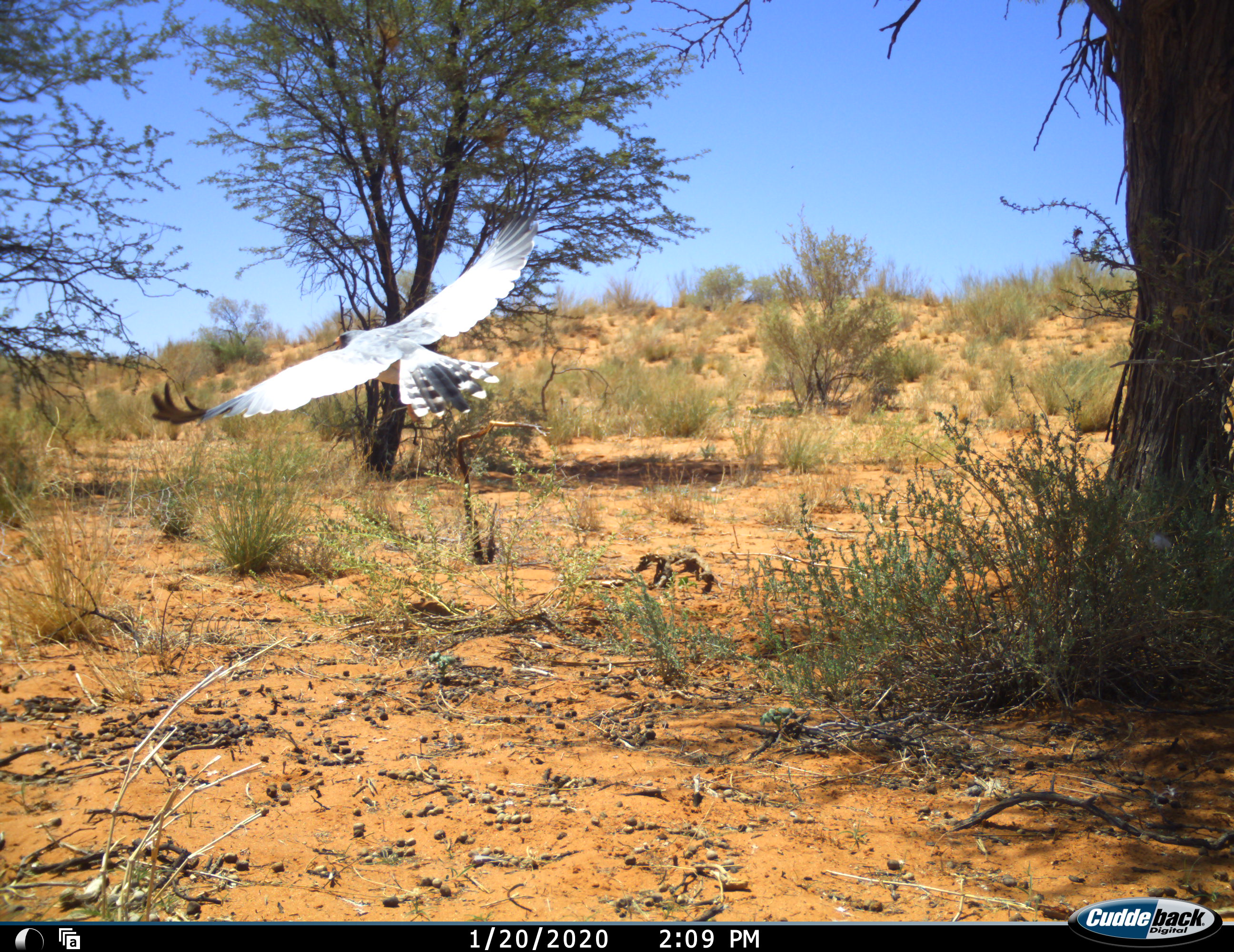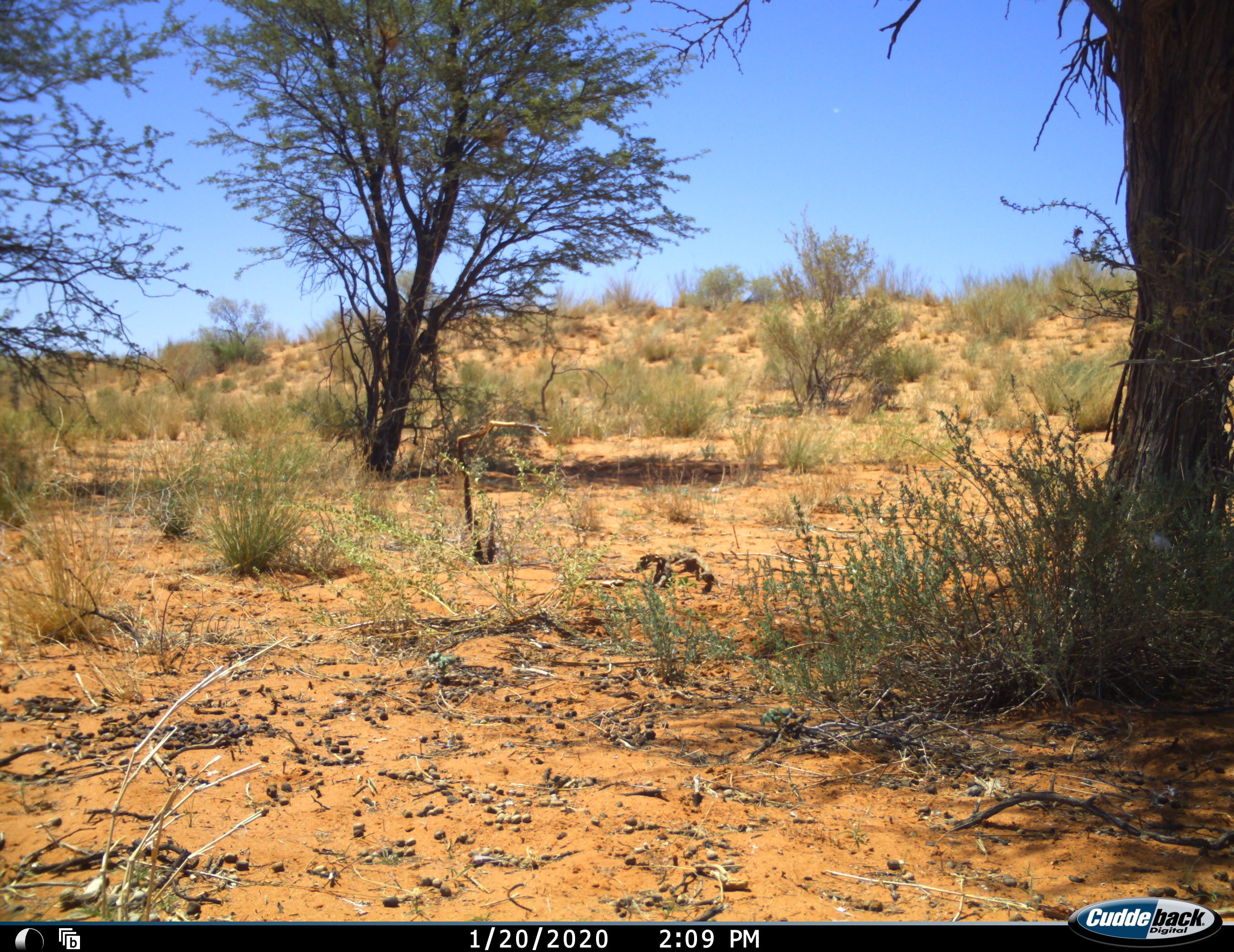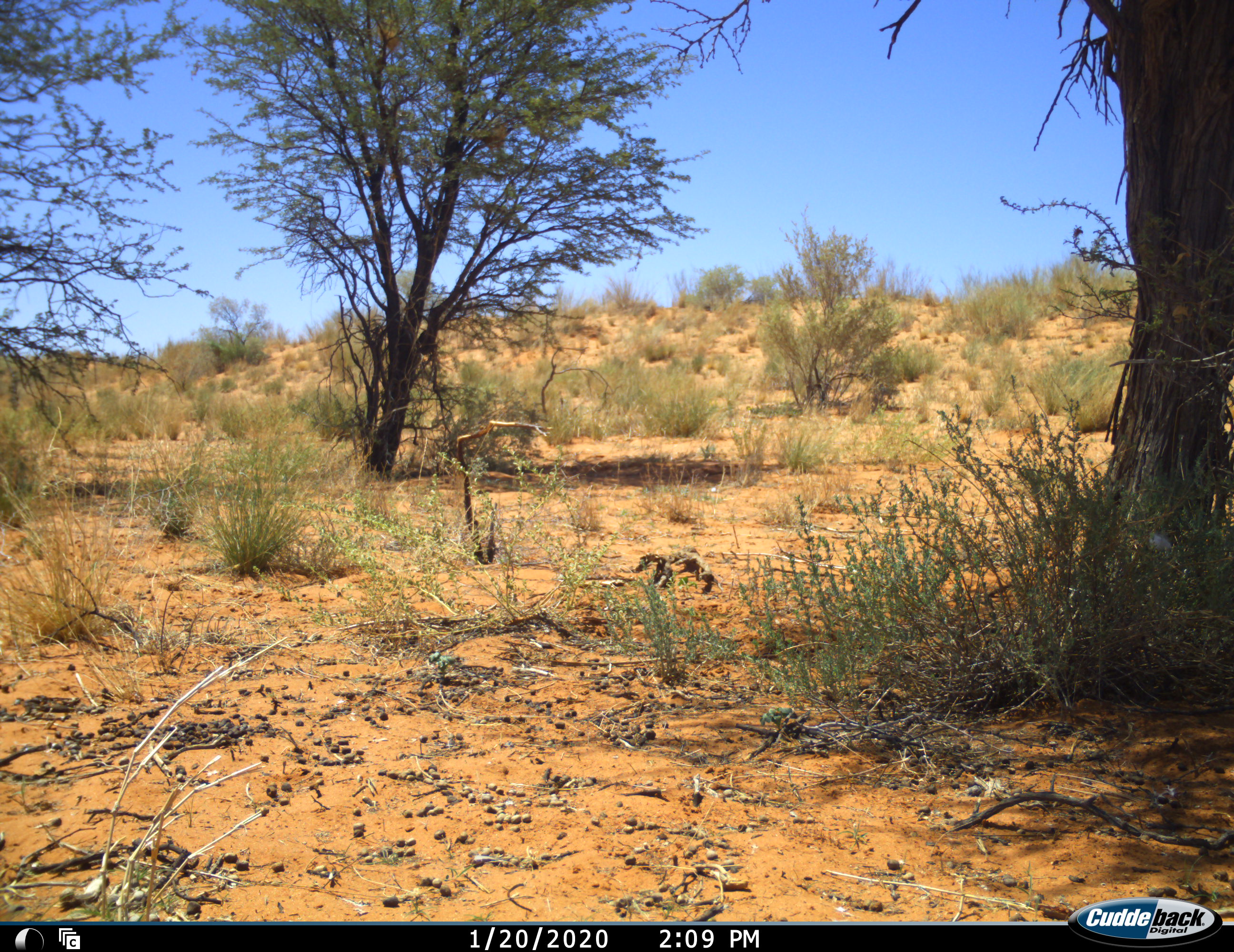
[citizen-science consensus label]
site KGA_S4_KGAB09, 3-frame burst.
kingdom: Animalia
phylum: Chordata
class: Aves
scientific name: Aves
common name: bird of prey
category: birdofprey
Birdofprey (bird of prey) (Aves), count 1. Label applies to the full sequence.